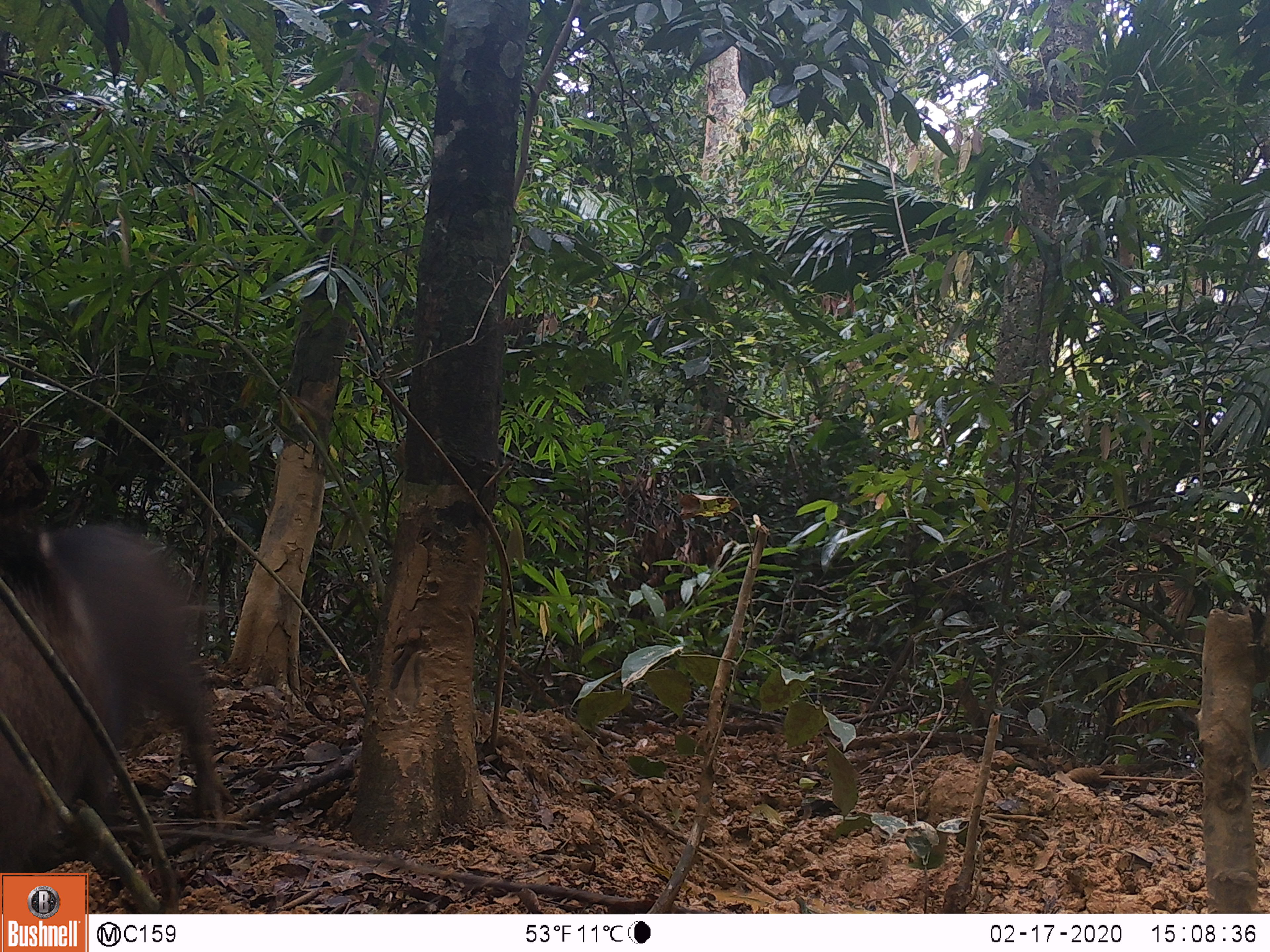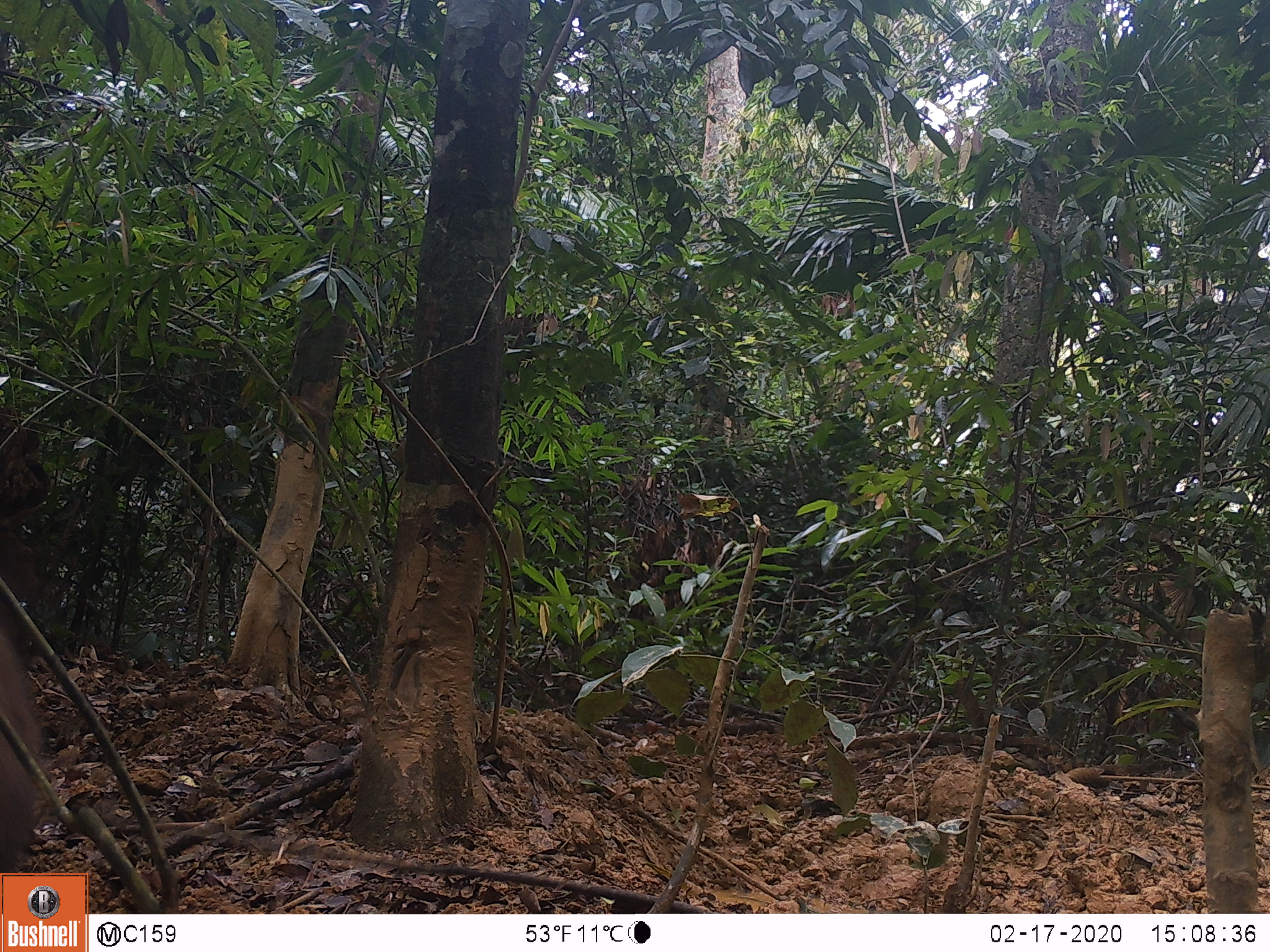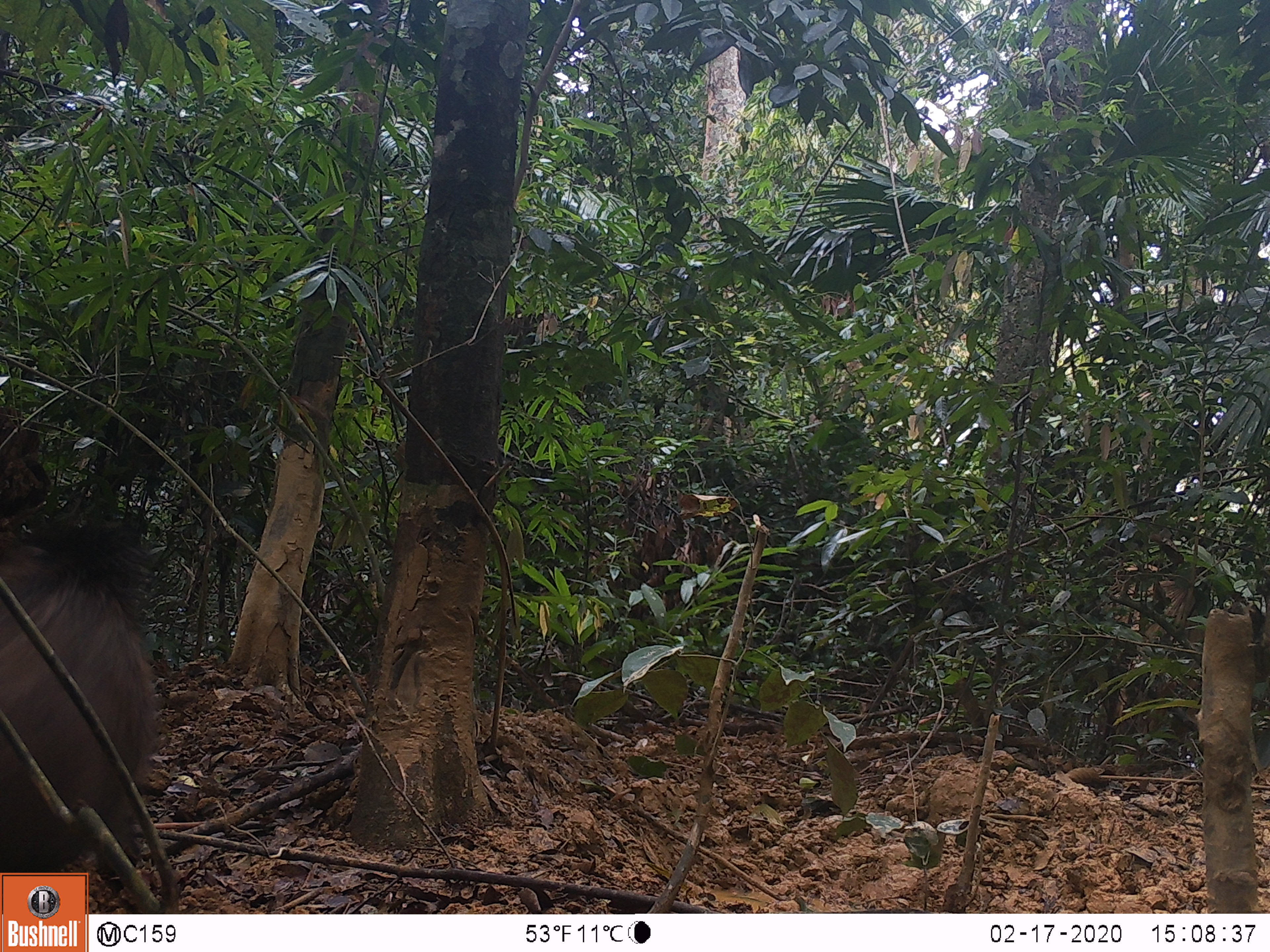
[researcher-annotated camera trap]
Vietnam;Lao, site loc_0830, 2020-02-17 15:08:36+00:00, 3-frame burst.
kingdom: Animalia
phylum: Chordata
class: Mammalia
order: Artiodactyla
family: Suidae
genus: Sus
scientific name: Sus scrofa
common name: eurasian wild pig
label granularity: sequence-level